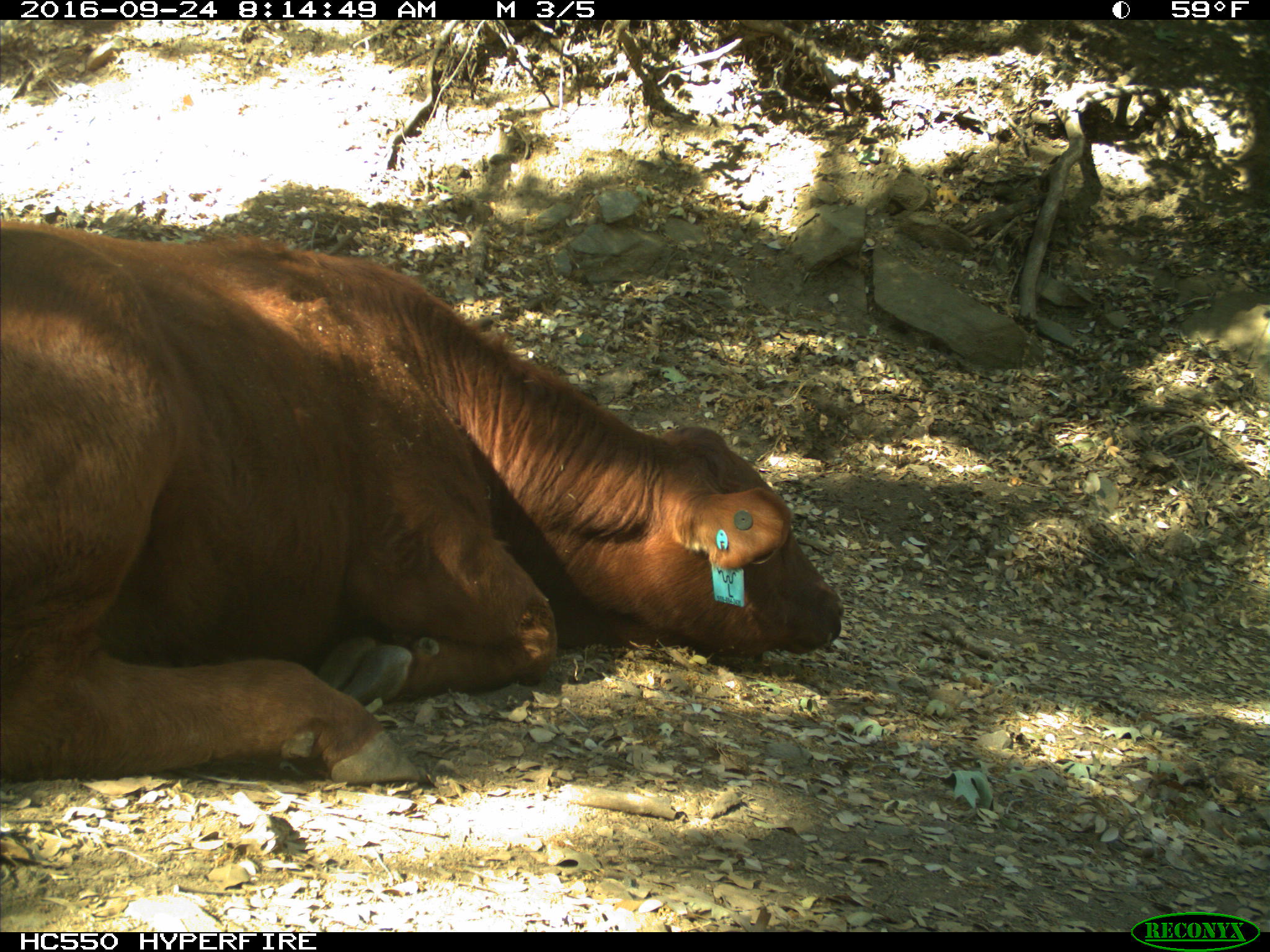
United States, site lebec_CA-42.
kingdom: Animalia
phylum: Chordata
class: Mammalia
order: Artiodactyla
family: Bovidae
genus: Bos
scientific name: Bos taurus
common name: domestic cow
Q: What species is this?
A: Bos taurus (domestic cow).